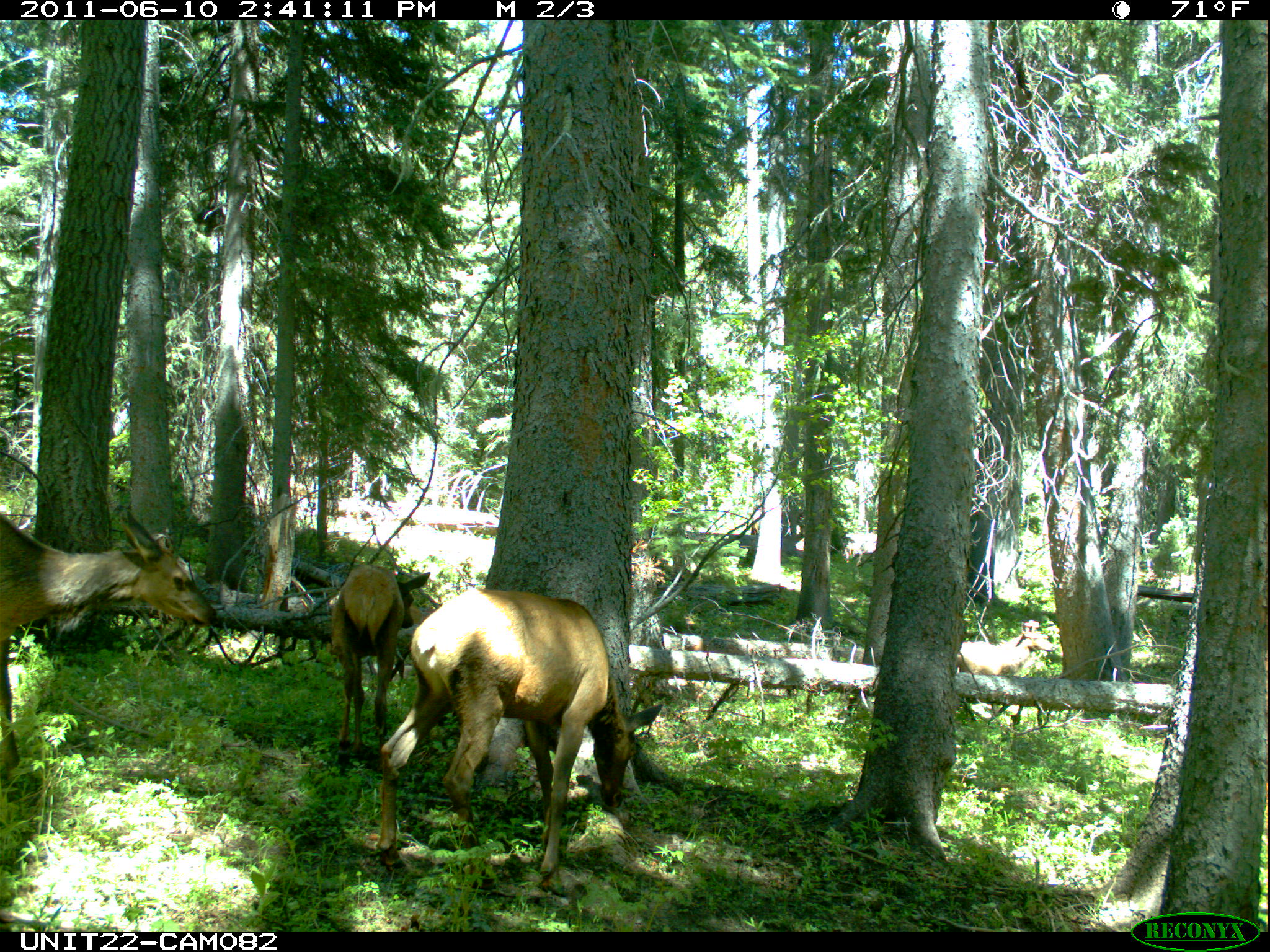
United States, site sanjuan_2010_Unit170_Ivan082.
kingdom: Animalia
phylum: Chordata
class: Mammalia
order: Artiodactyla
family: Cervidae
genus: Cervus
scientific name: Cervus elaphus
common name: red deer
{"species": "Cervus elaphus (red deer)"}